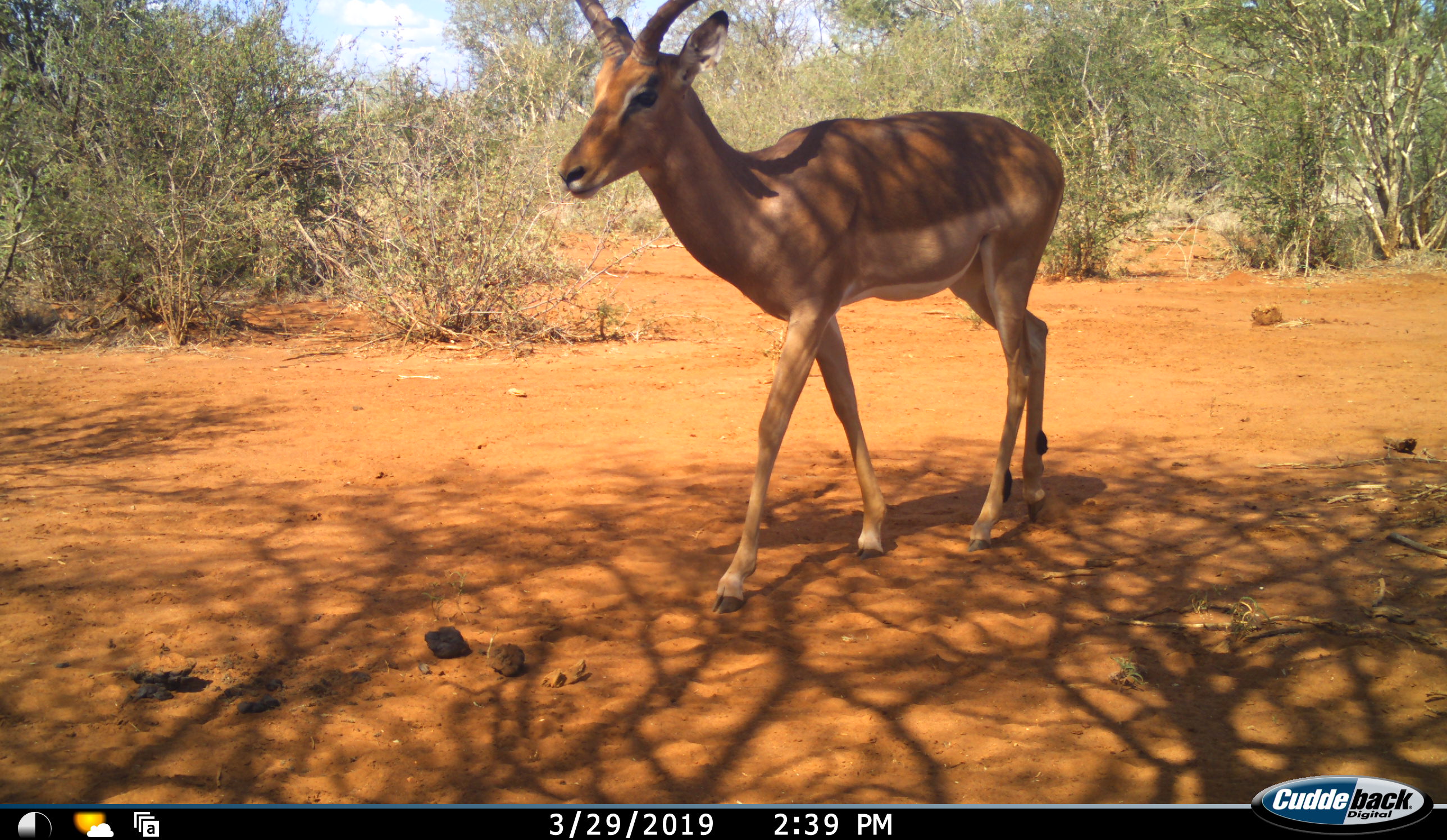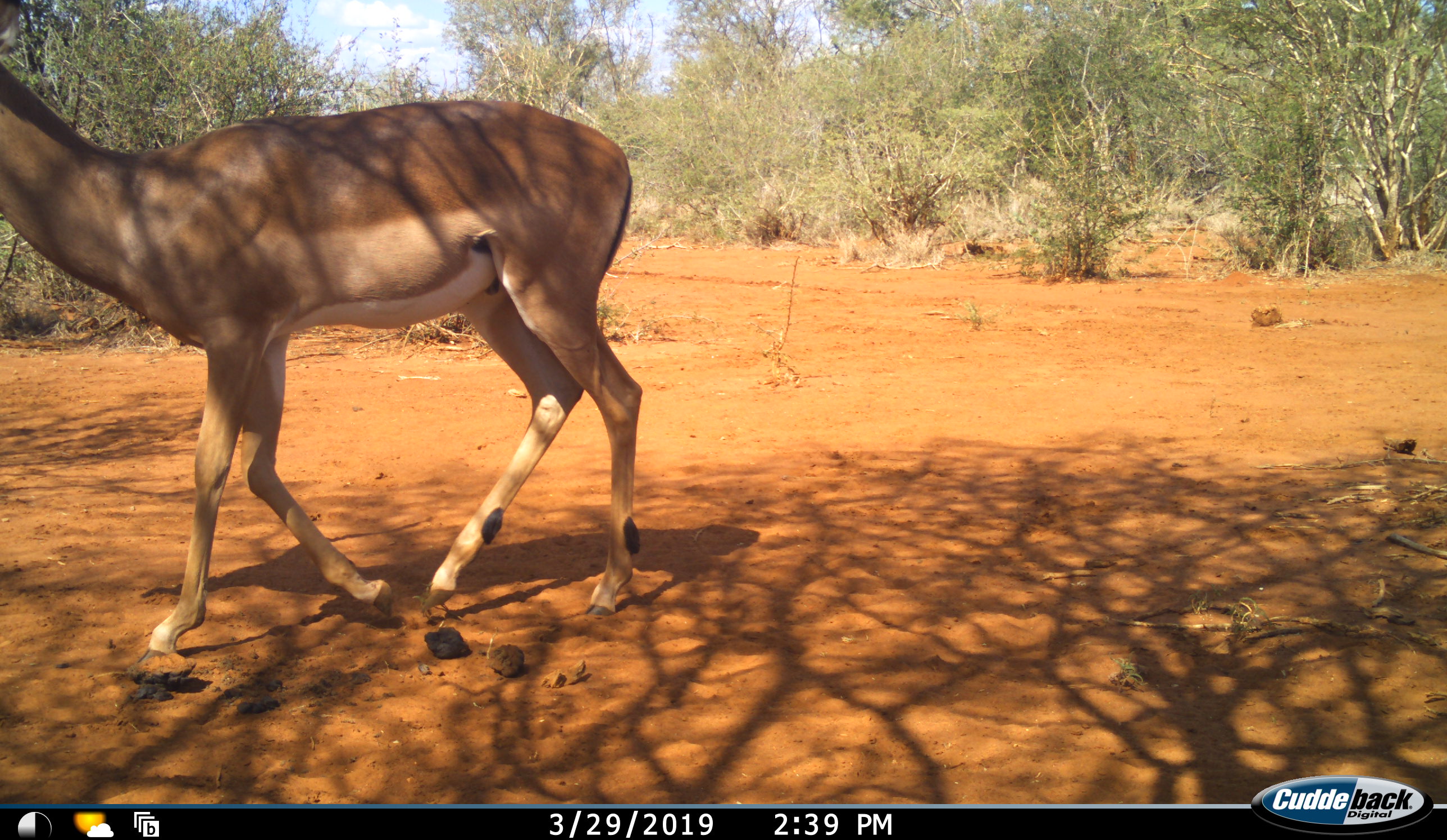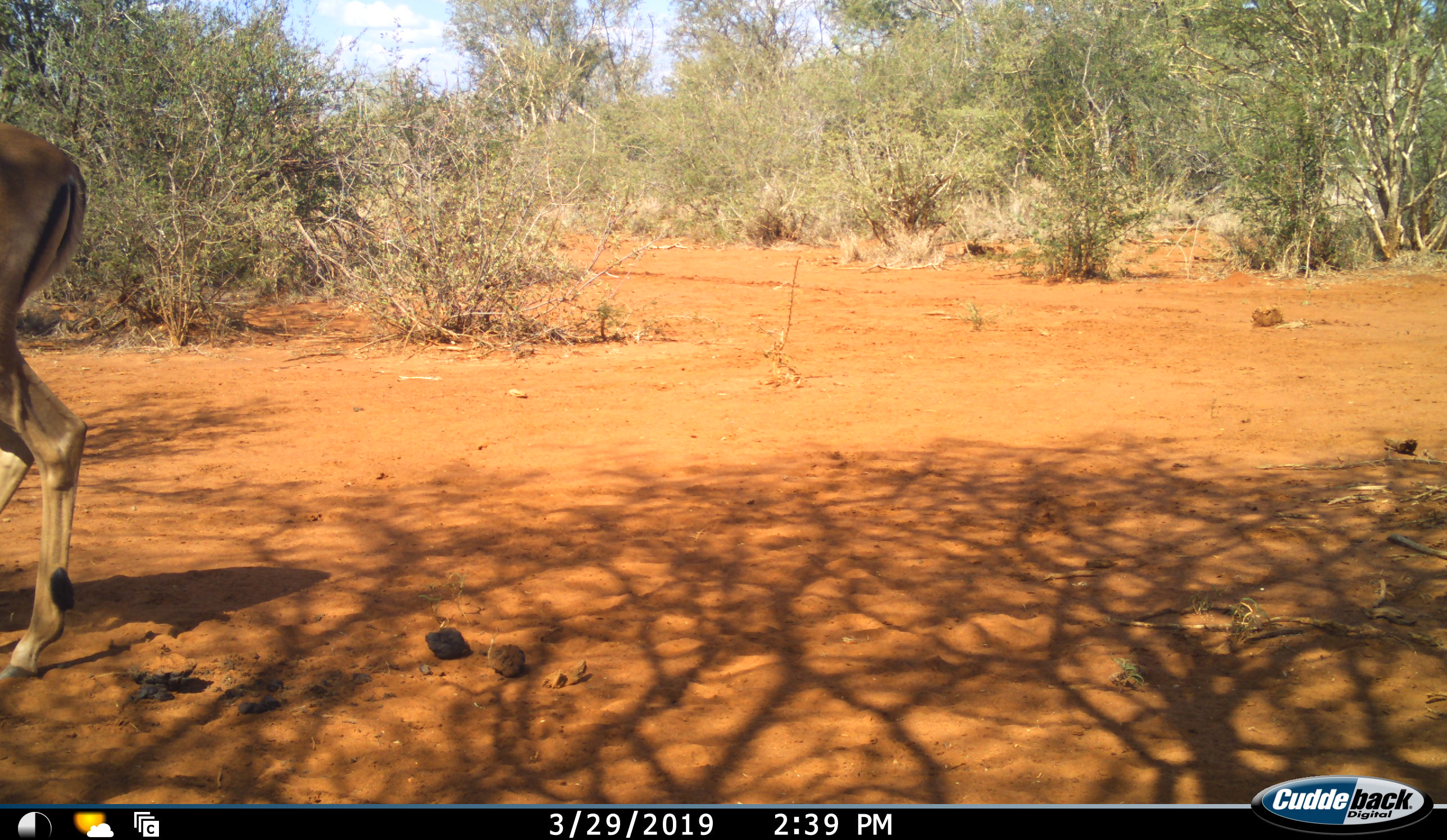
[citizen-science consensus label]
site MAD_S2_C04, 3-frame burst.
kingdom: Animalia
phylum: Chordata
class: Mammalia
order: Artiodactyla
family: Bovidae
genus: Aepyceros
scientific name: Aepyceros melampus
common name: impala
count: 1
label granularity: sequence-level